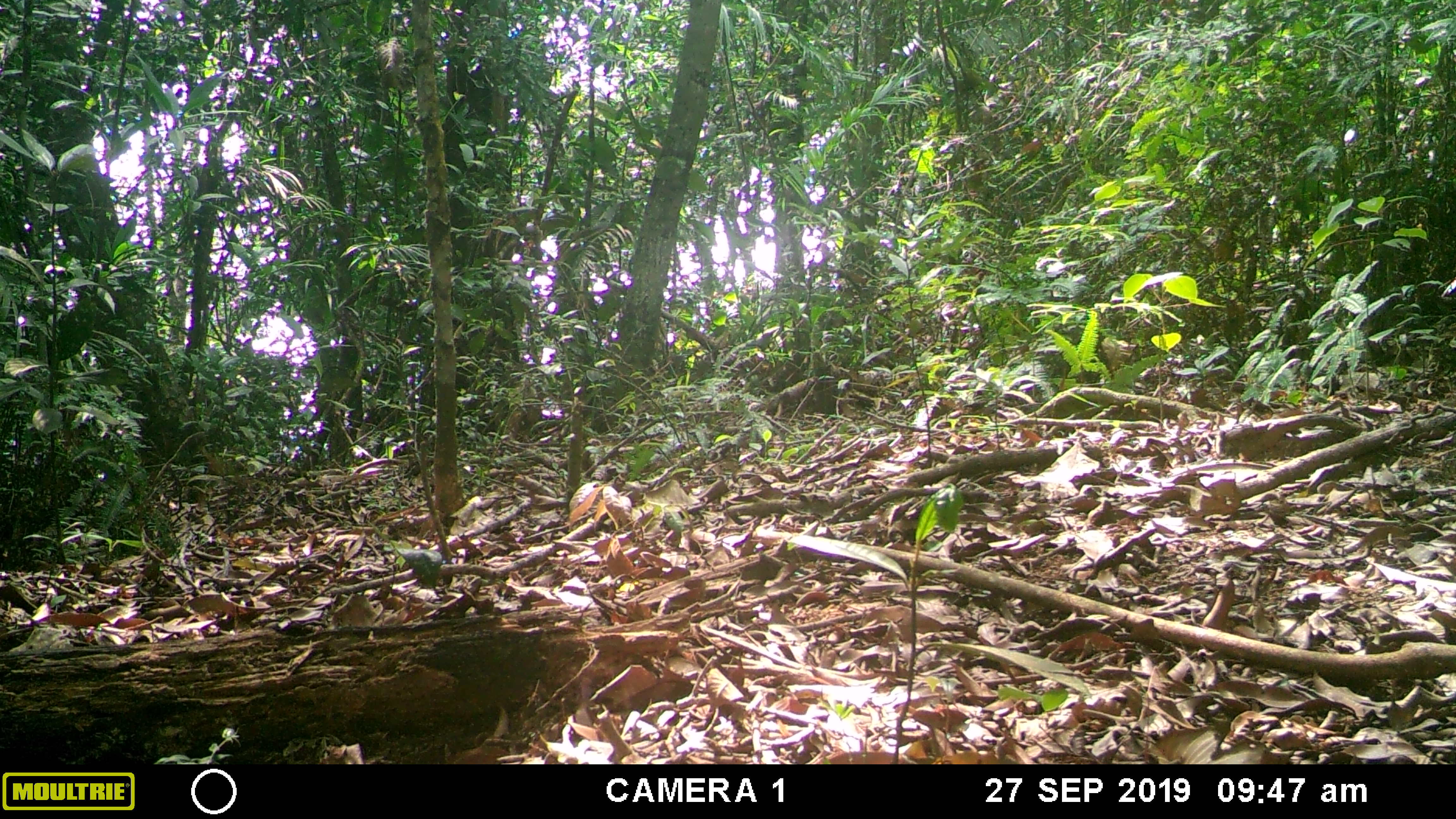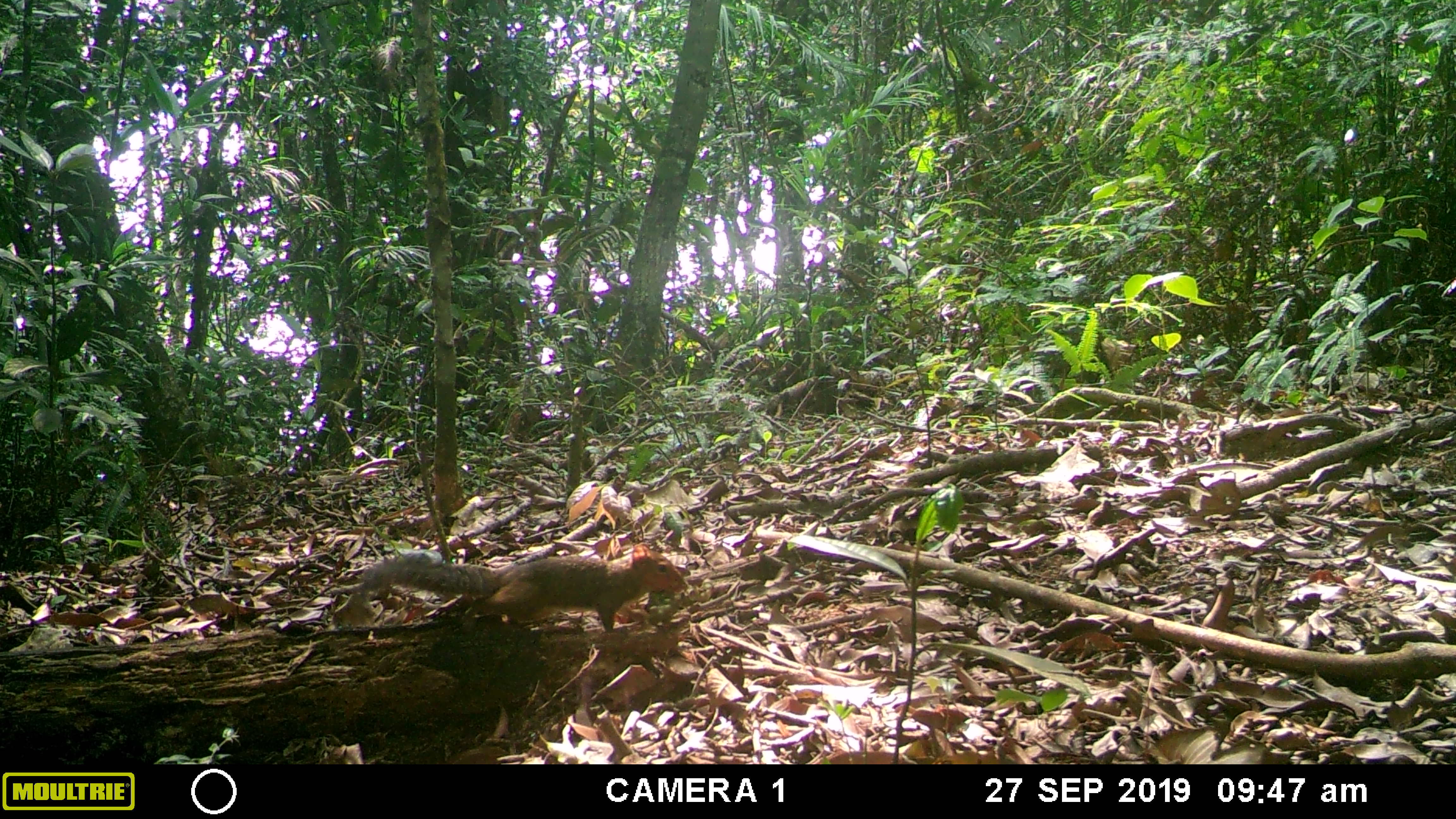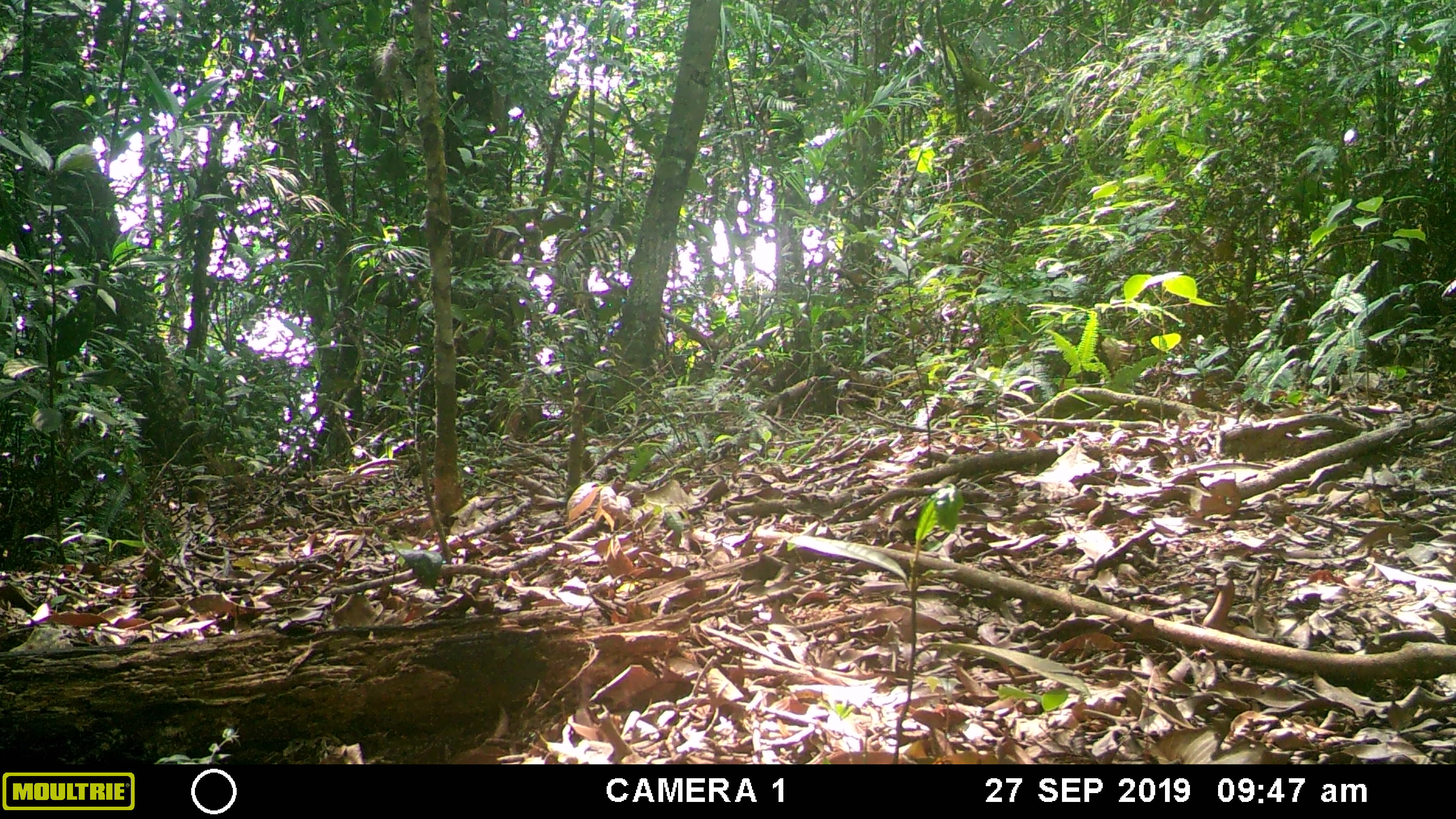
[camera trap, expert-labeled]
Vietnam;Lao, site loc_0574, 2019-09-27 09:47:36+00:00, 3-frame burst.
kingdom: Animalia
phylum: Chordata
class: Mammalia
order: Rodentia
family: Sciuridae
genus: Dremomys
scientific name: Dremomys rufigenis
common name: red-cheeked squirrel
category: red cheeked squirrel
Red cheeked squirrel (red-cheeked squirrel) (Dremomys rufigenis). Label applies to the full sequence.